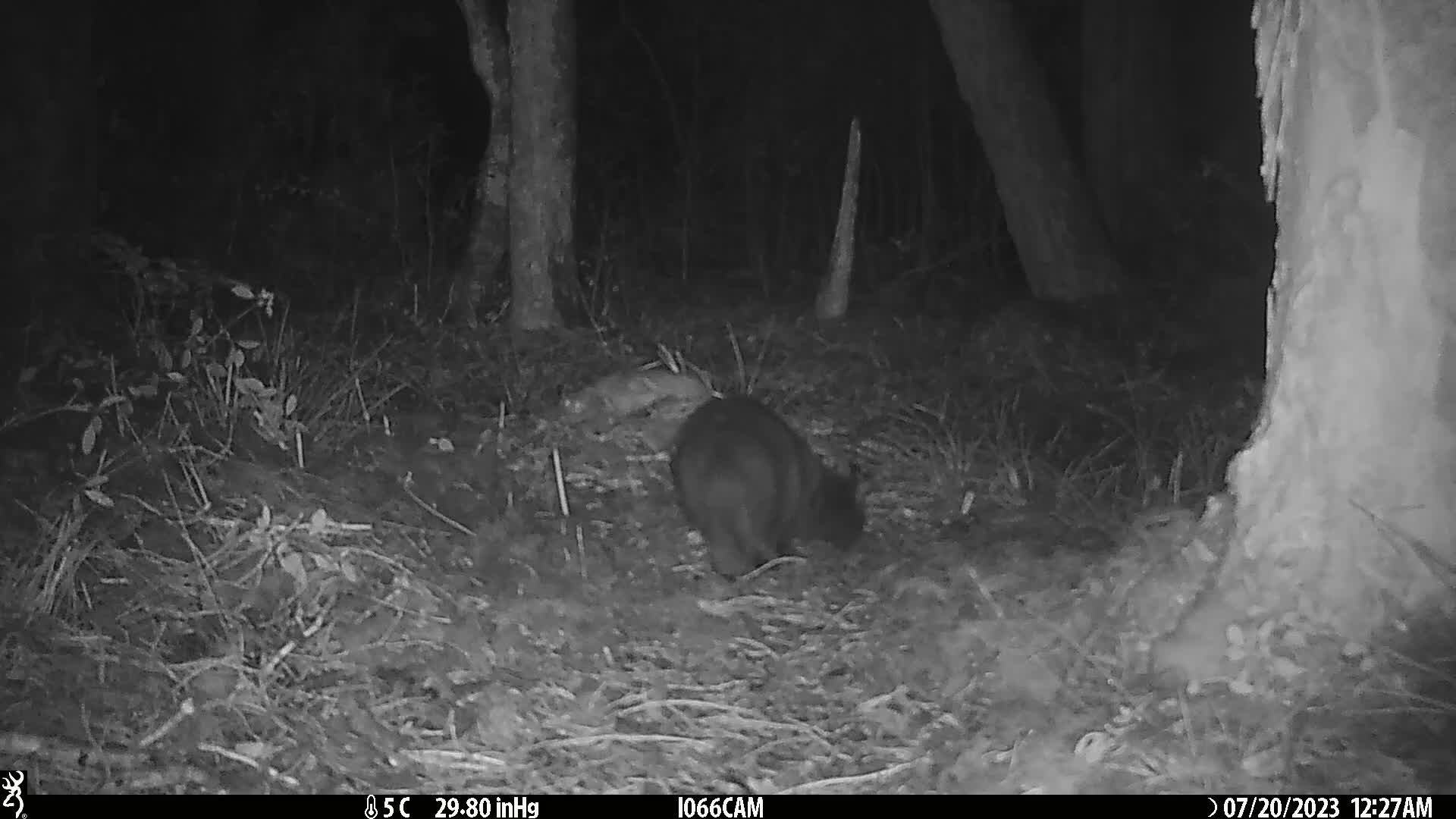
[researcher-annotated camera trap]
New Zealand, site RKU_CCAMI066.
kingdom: Animalia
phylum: Chordata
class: Mammalia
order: Carnivora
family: Felidae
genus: Felis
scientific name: Felis catus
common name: domestic cat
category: cat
Cat (domestic cat) (Felis catus).